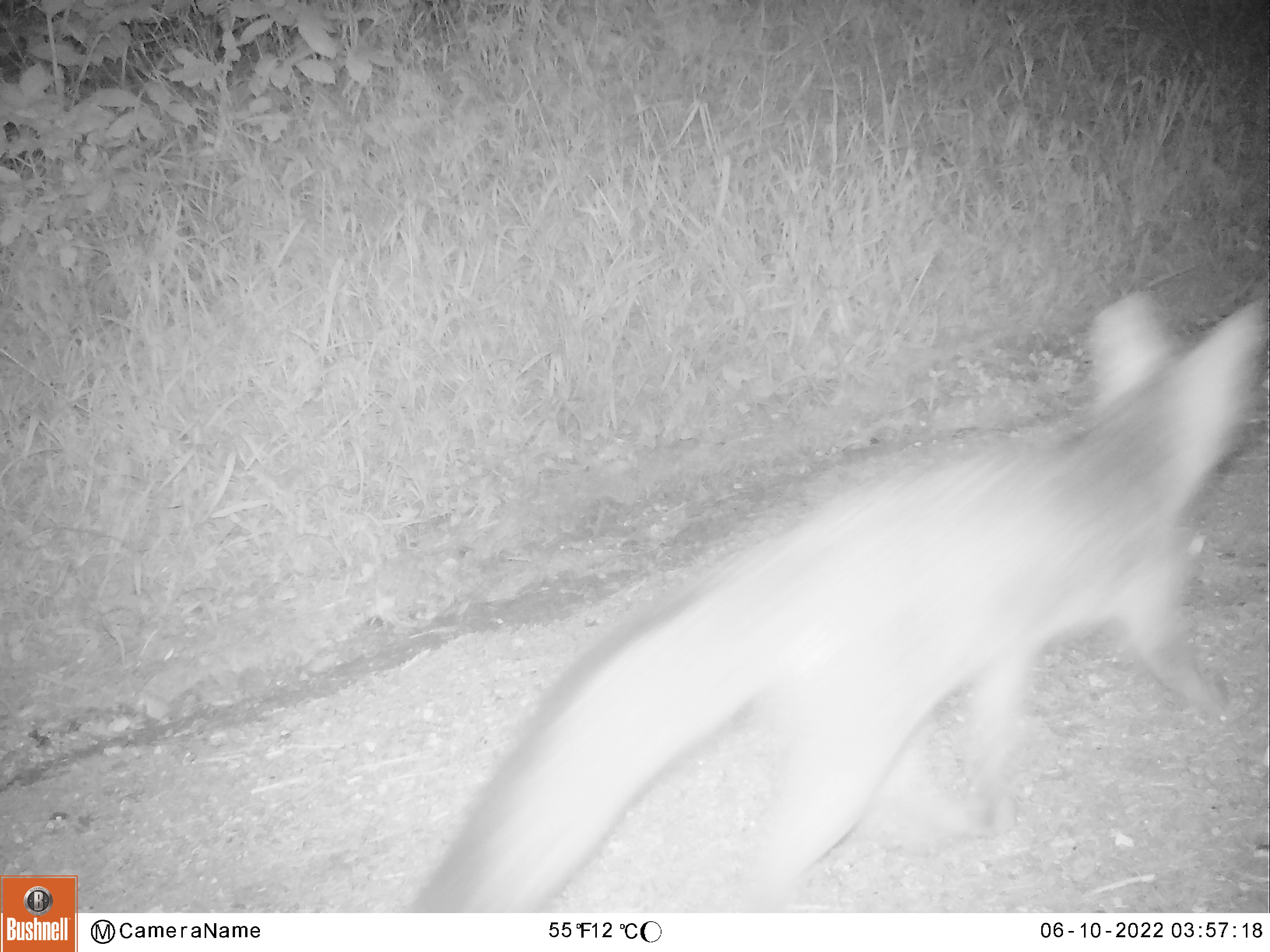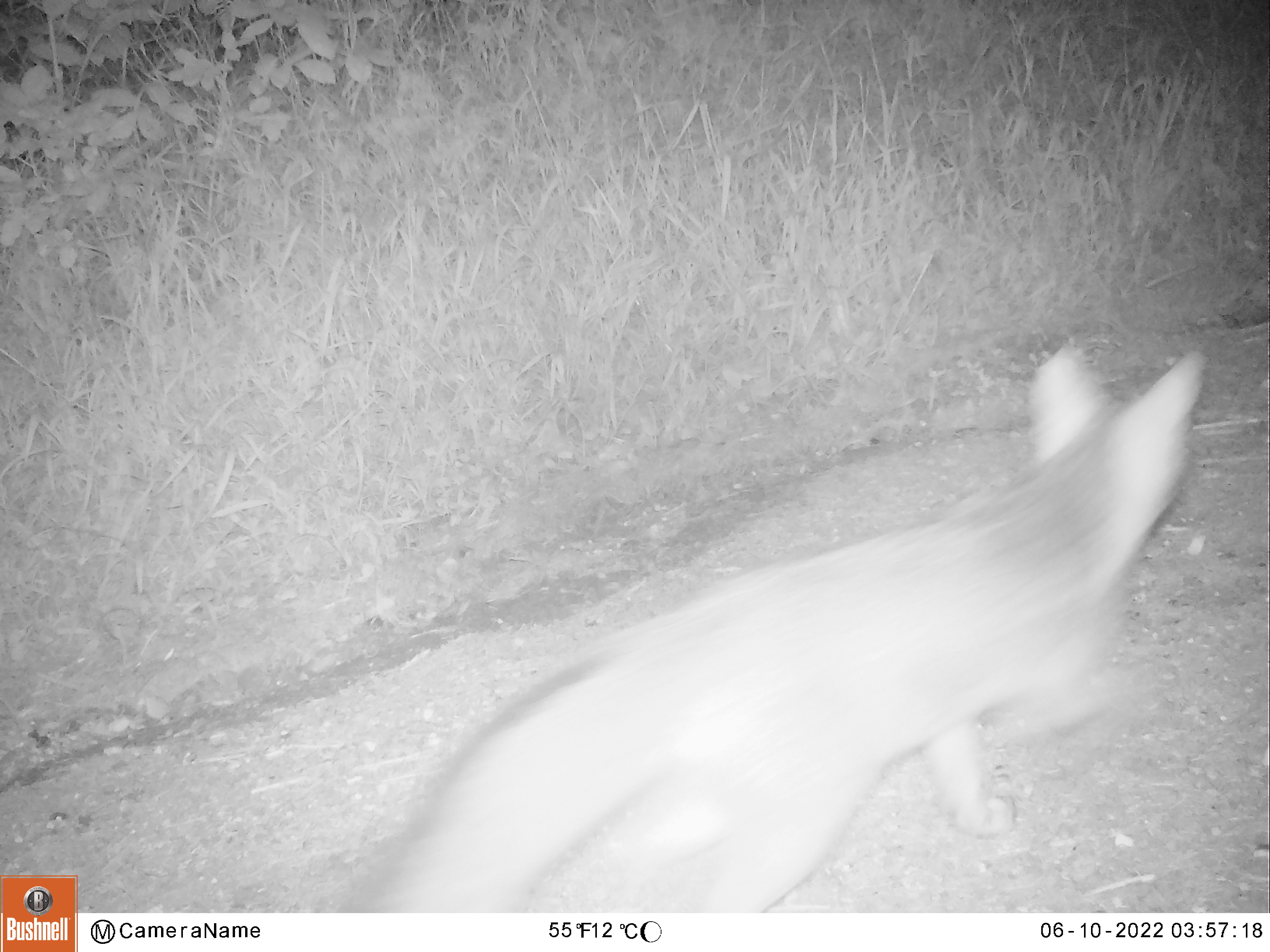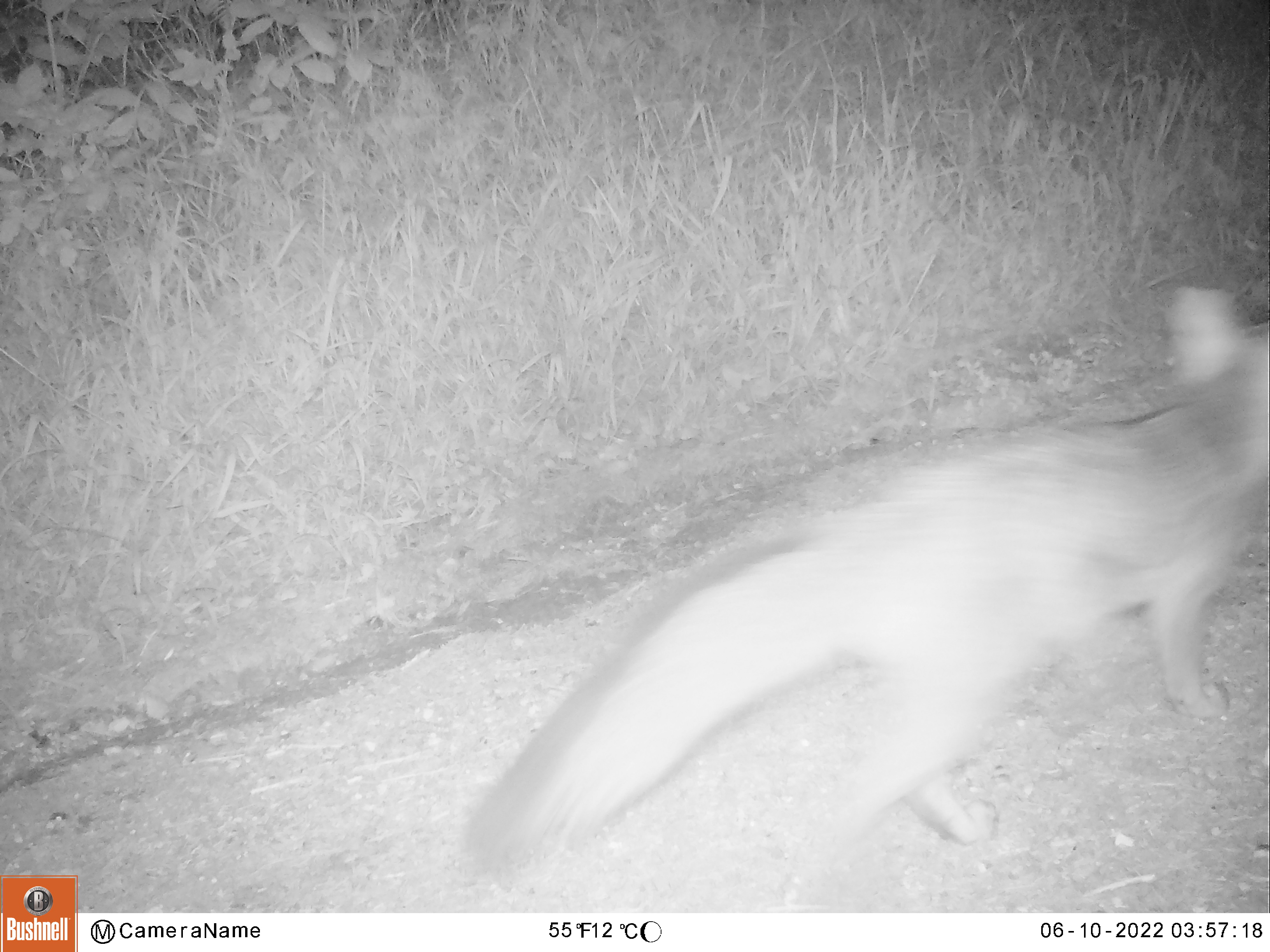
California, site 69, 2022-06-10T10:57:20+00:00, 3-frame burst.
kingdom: Animalia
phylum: Chordata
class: Mammalia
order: Carnivora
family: Canidae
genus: Urocyon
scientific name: Urocyon cinereoargenteus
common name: gray fox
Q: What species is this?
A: Gray fox (Urocyon cinereoargenteus).